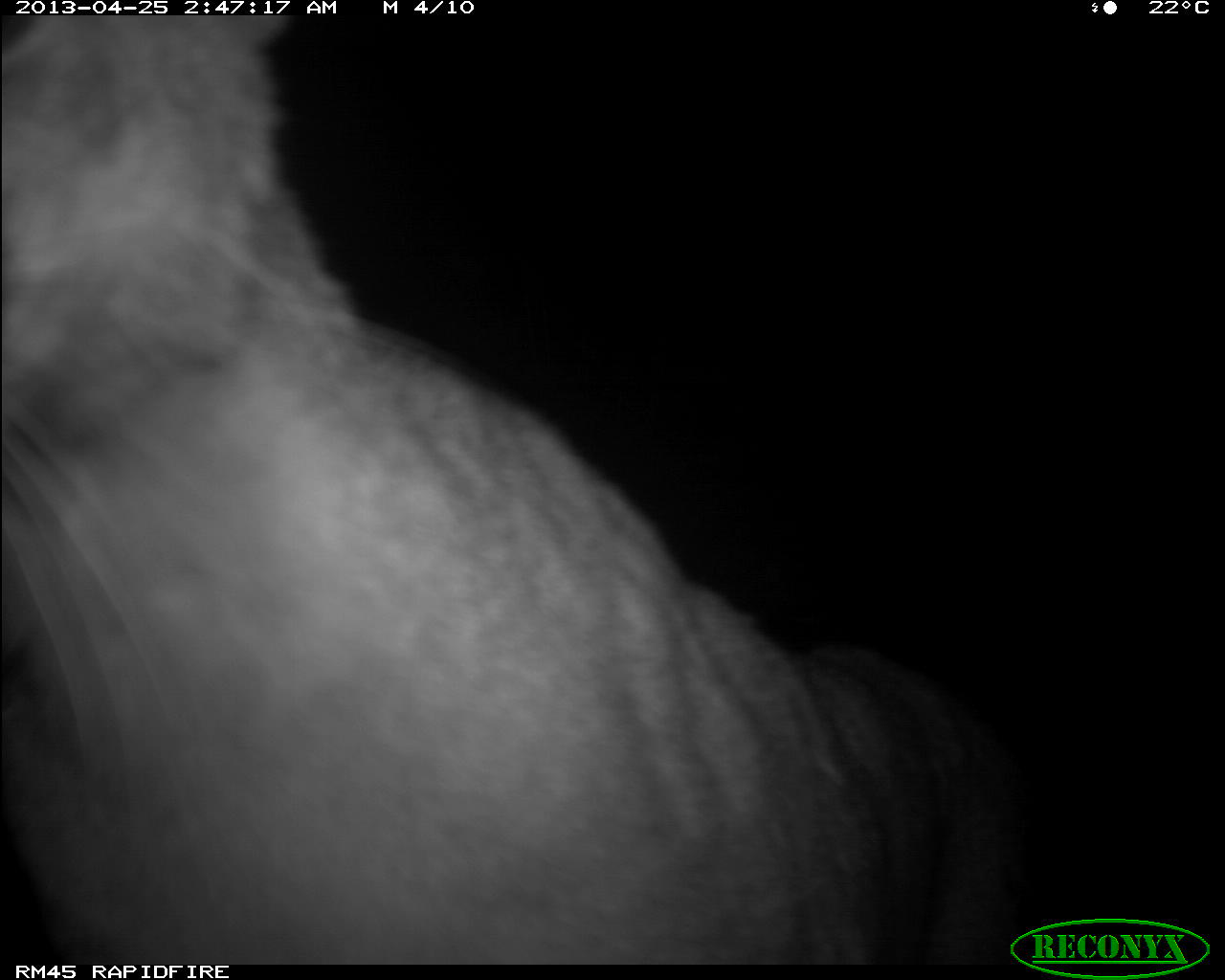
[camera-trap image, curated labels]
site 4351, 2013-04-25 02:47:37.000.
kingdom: Animalia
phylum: Chordata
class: Mammalia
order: Carnivora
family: Felidae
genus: Puma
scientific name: Puma concolor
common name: mountain lion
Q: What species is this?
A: Puma concolor (mountain lion).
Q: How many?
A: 2.